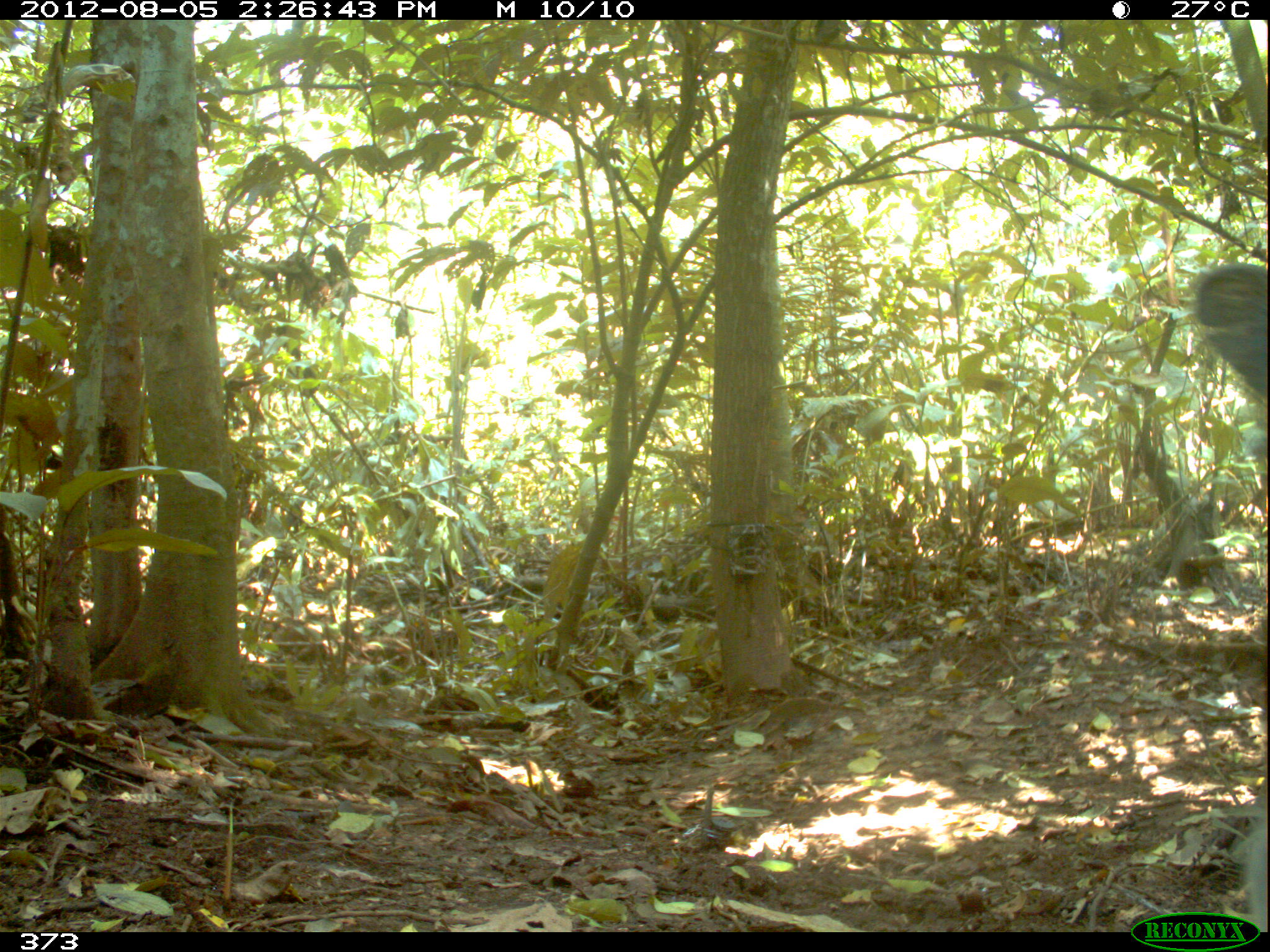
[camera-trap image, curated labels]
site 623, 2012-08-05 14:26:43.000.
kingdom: Animalia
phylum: Chordata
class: Mammalia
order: Artiodactyla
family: Tayassuidae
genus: Tayassu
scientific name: Tayassu pecari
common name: white-lipped peccary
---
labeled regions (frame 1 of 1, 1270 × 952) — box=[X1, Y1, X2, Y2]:
tayassu pecari: box=[1186, 255, 1269, 398]